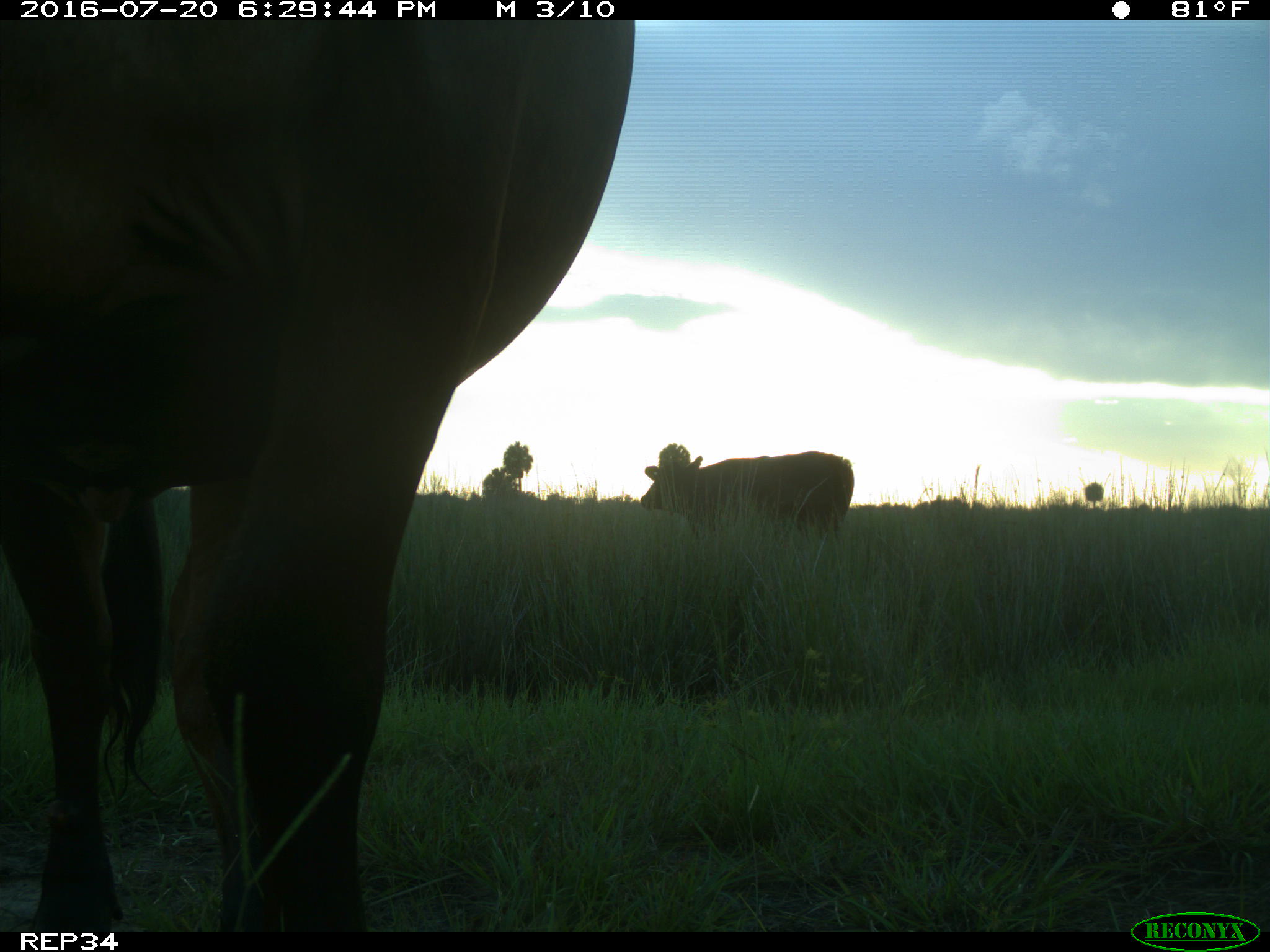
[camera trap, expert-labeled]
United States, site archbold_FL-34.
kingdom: Animalia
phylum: Chordata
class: Mammalia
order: Artiodactyla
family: Bovidae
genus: Bos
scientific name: Bos taurus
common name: domestic cow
Bos taurus (domestic cow).